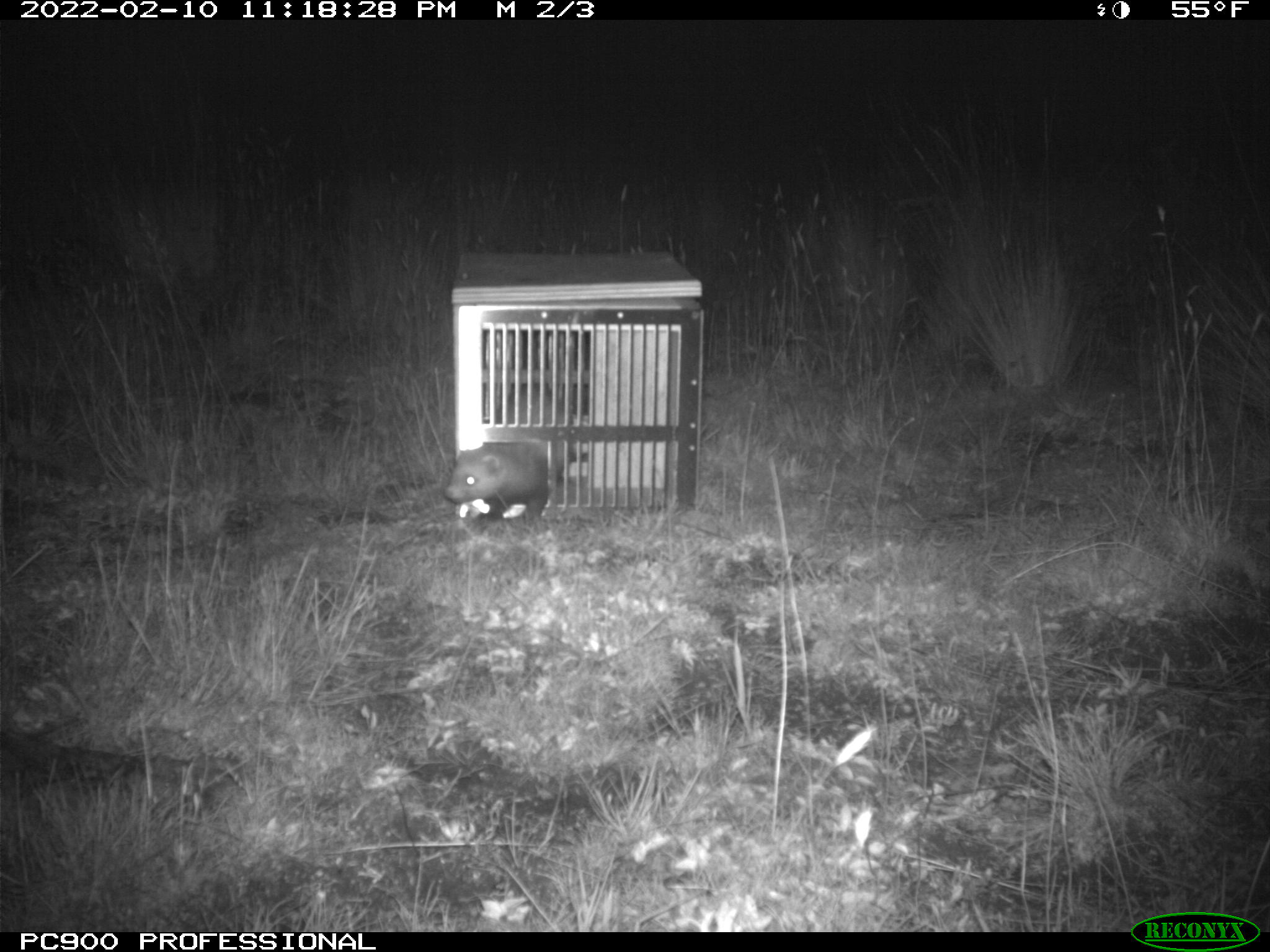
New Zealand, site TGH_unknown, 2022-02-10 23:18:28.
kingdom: Animalia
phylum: Chordata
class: Mammalia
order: Carnivora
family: Mustelidae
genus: Mustela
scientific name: Mustela furo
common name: ferret